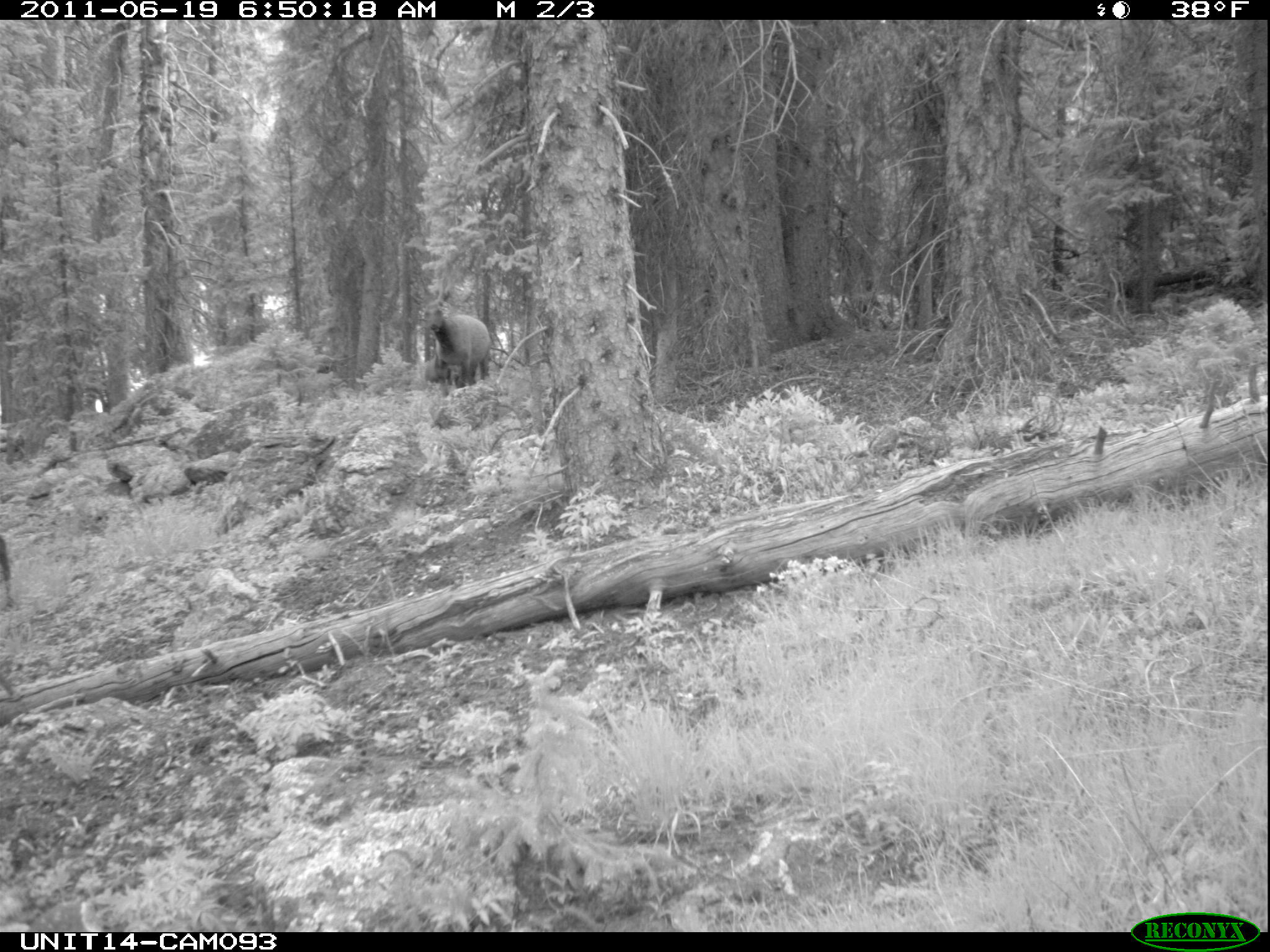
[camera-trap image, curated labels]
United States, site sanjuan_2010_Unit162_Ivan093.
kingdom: Animalia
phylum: Chordata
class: Mammalia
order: Artiodactyla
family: Cervidae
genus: Cervus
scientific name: Cervus elaphus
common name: red deer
Cervus elaphus (red deer).